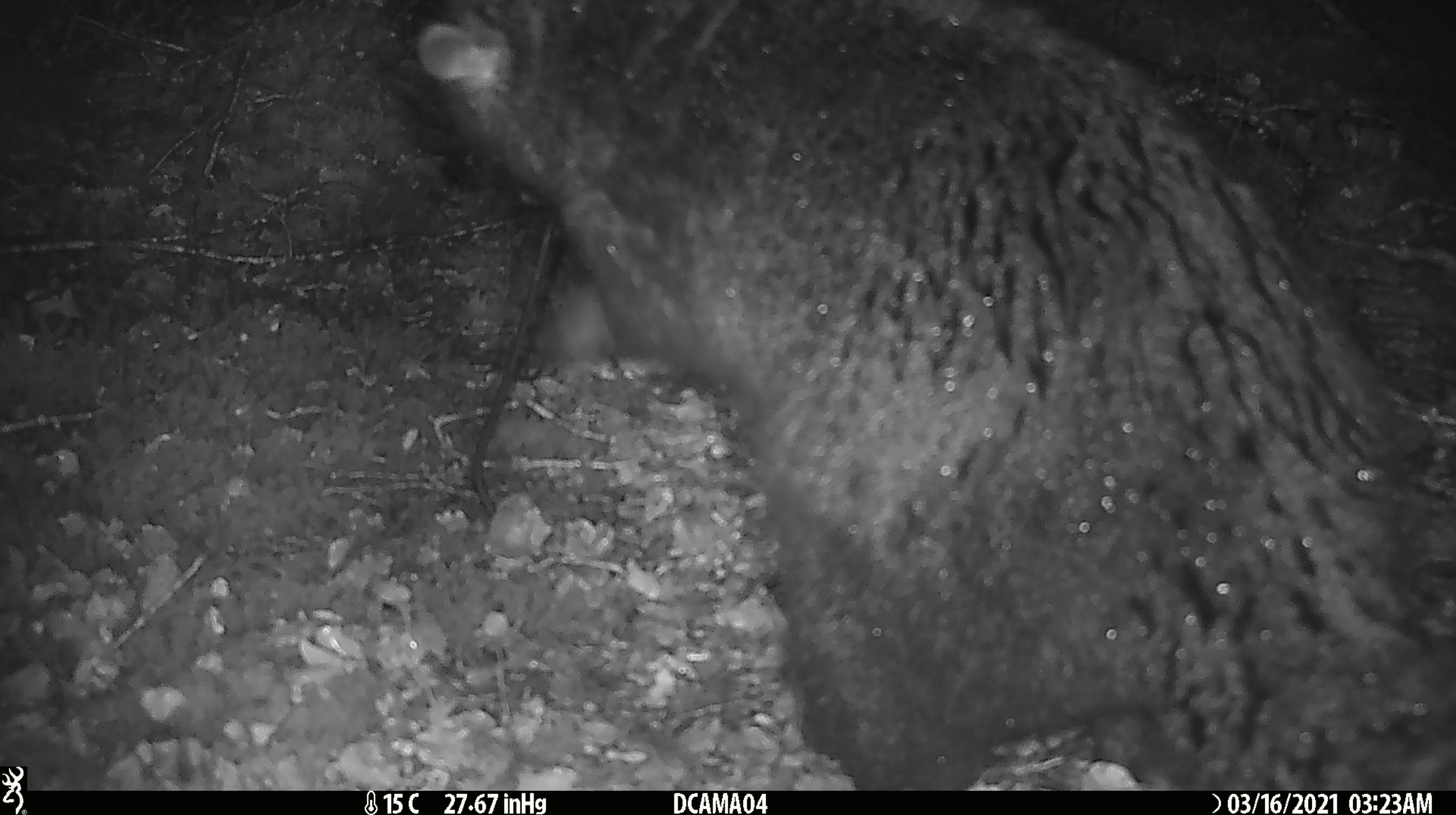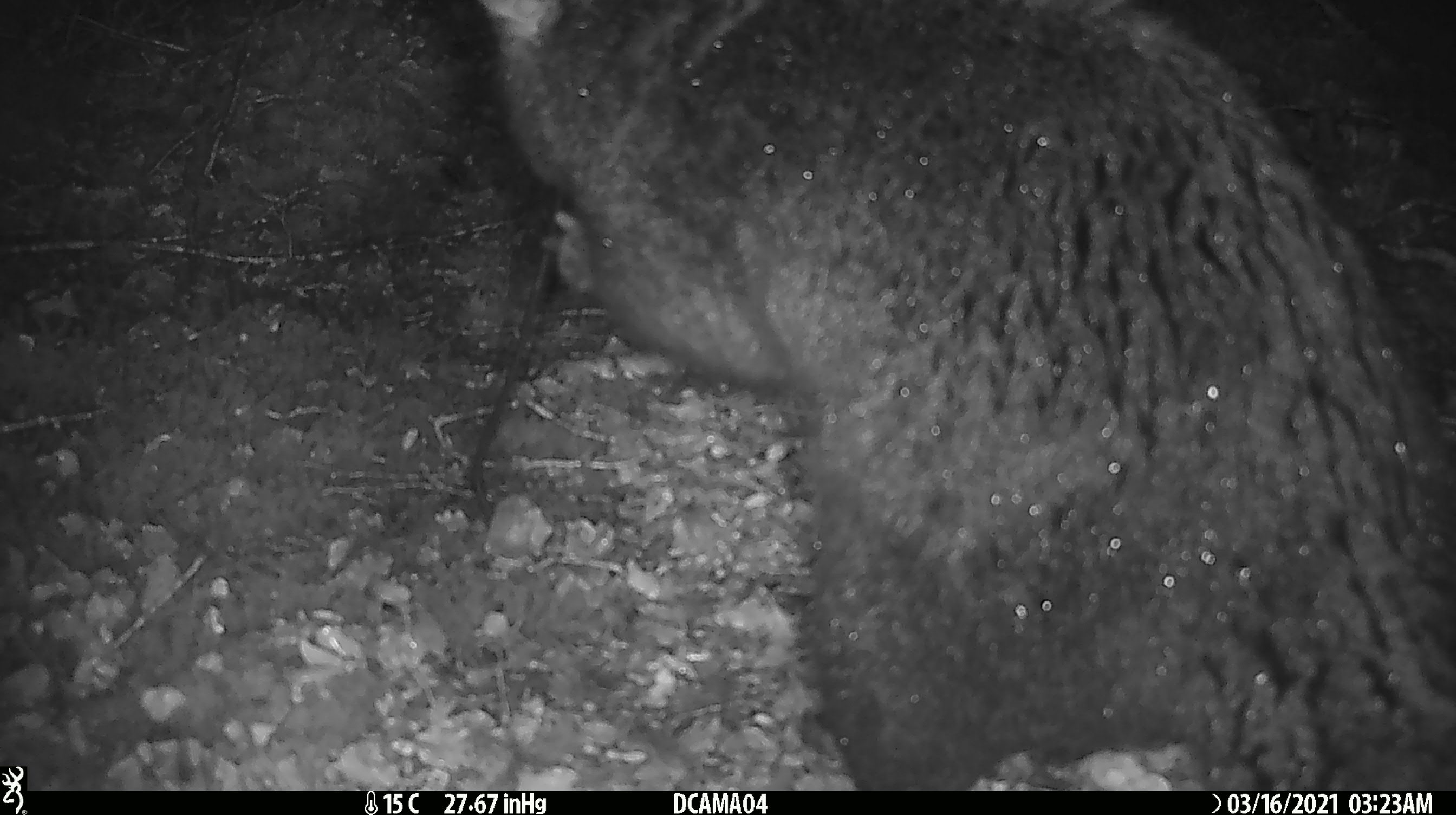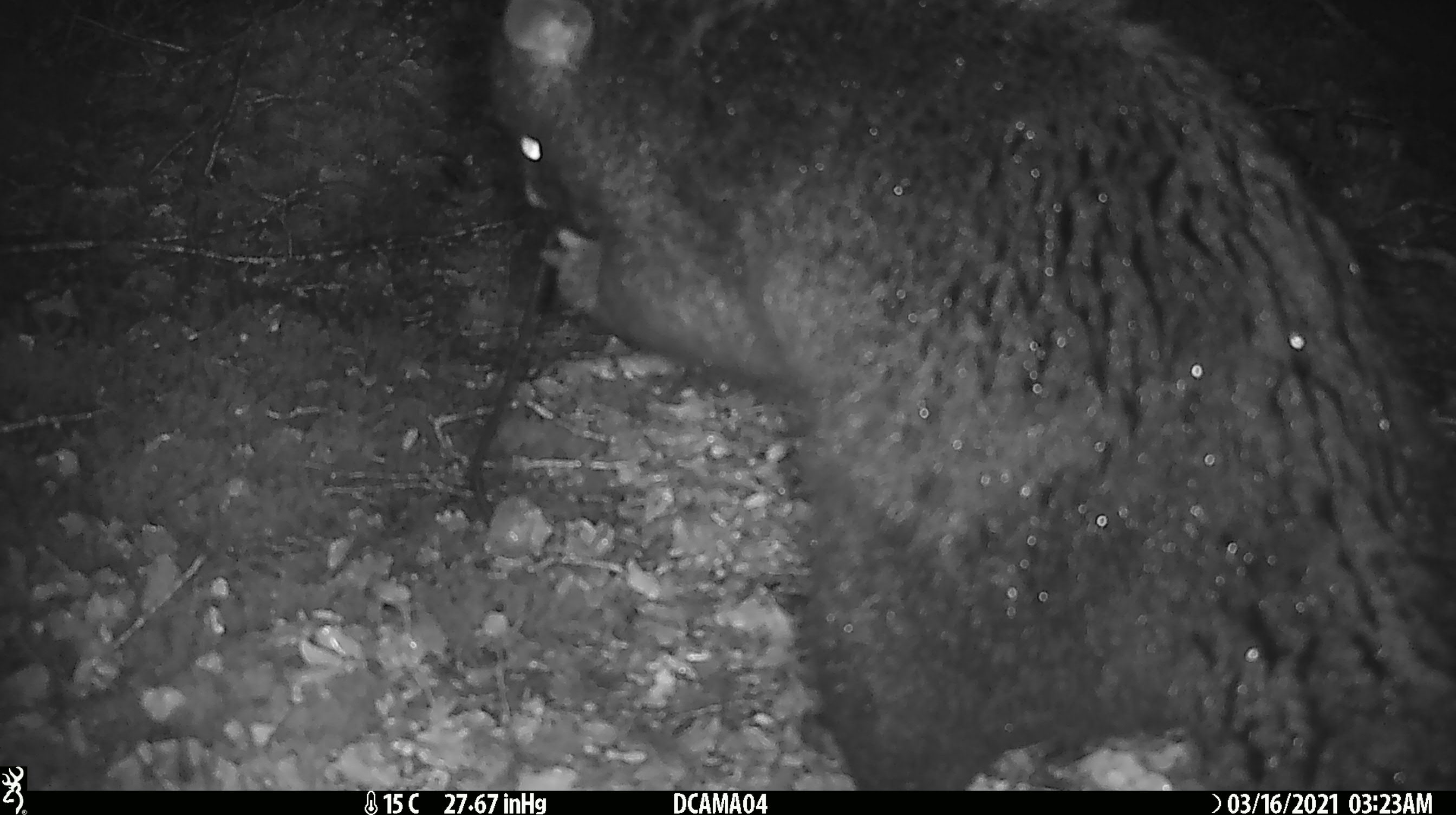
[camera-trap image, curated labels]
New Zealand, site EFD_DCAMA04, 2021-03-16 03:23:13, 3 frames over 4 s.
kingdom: Animalia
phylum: Chordata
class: Mammalia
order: Diprotodontia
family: Phalangeridae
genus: Trichosurus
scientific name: Trichosurus vulpecula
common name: common brushtail possum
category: possum